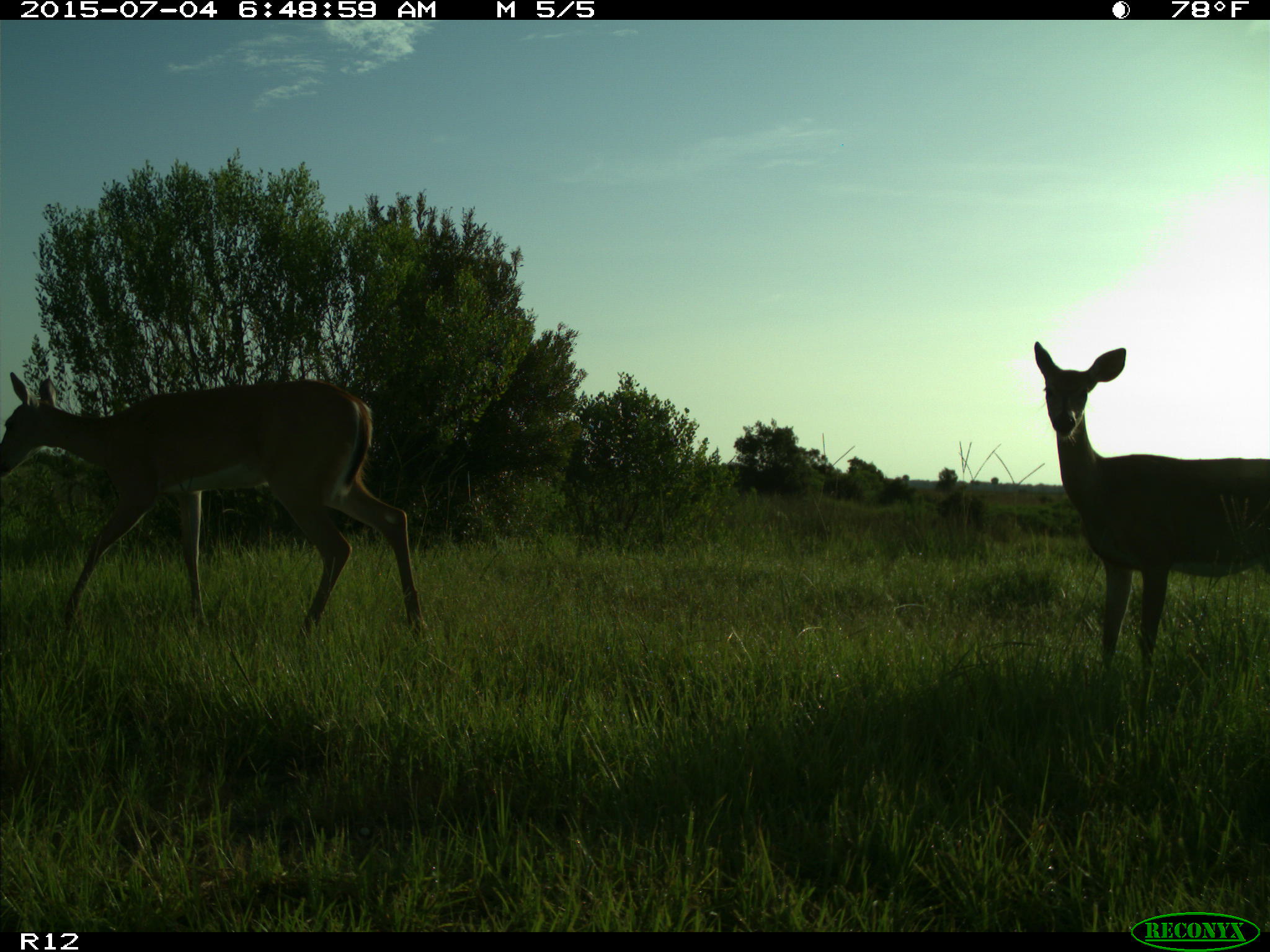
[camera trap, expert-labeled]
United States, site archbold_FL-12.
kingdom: Animalia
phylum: Chordata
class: Mammalia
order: Artiodactyla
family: Cervidae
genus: Odocoileus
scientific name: Odocoileus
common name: deer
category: unidentified deer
Unidentified deer (deer) (Odocoileus).